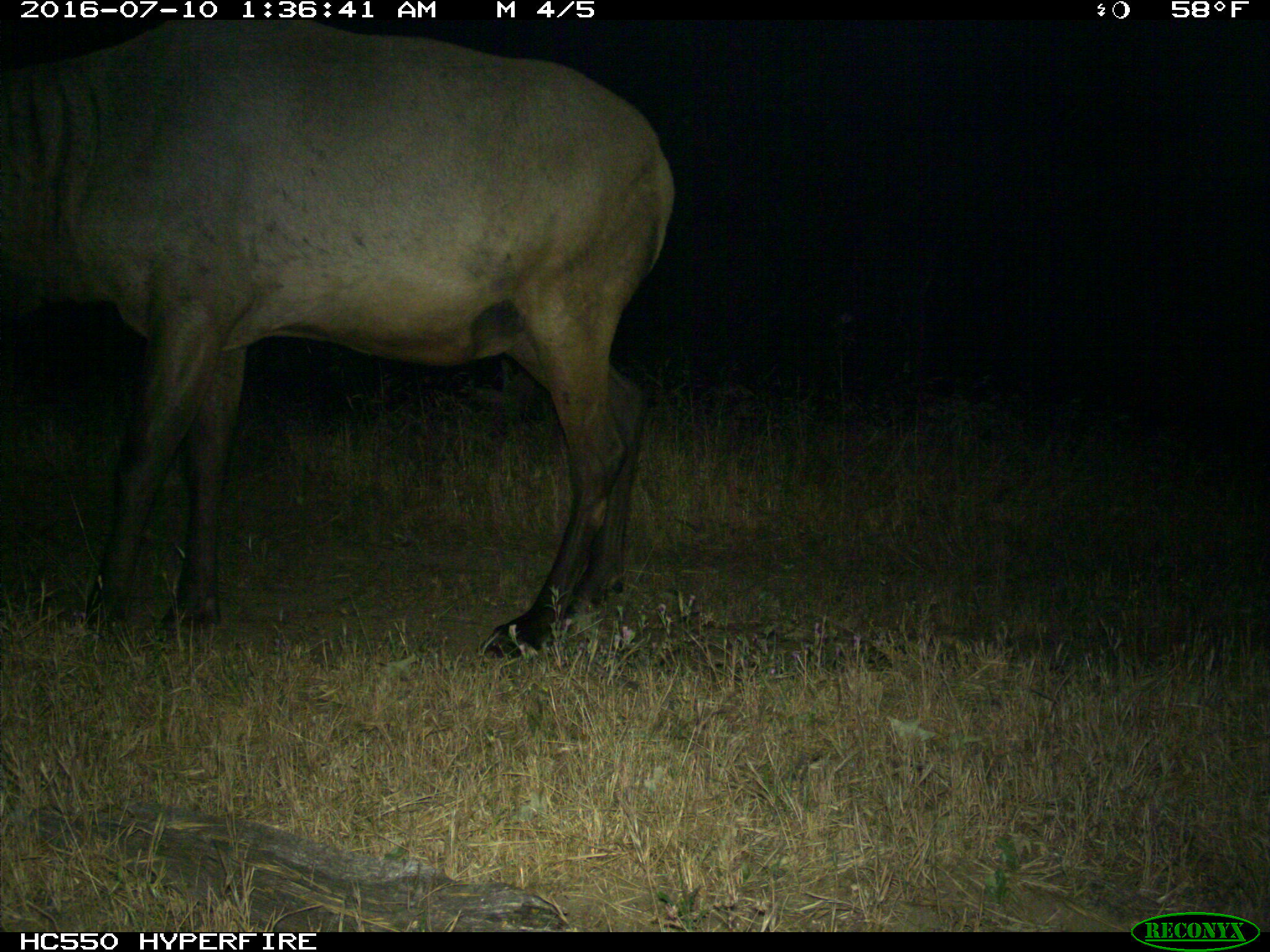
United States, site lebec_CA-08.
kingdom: Animalia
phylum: Chordata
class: Mammalia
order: Artiodactyla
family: Cervidae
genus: Cervus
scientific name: Cervus canadensis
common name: elk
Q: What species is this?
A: Cervus canadensis (elk).